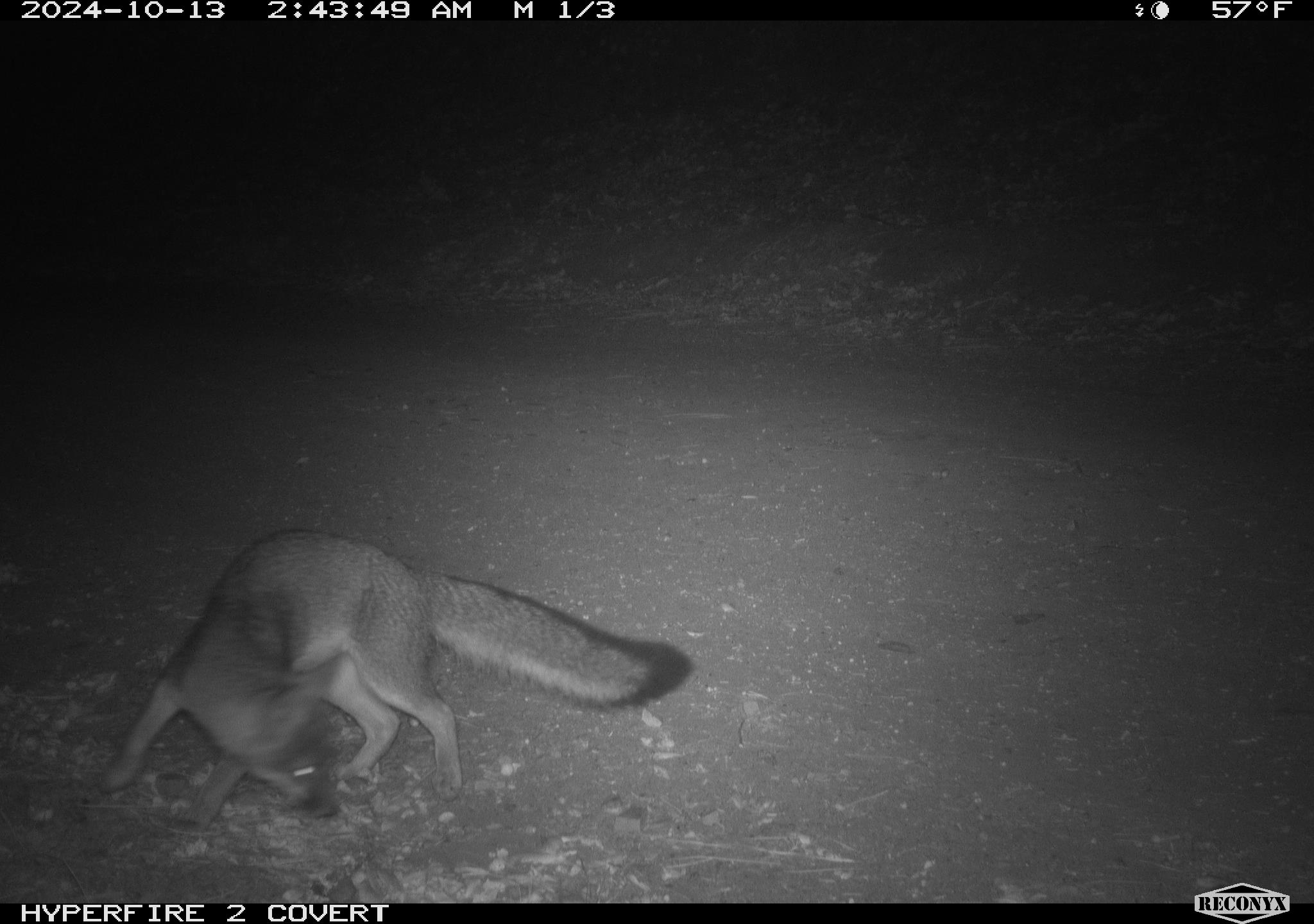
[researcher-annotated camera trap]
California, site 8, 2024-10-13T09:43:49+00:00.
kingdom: Animalia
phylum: Chordata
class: Mammalia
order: Carnivora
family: Canidae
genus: Urocyon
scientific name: Urocyon cinereoargenteus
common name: gray fox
Gray fox (Urocyon cinereoargenteus).